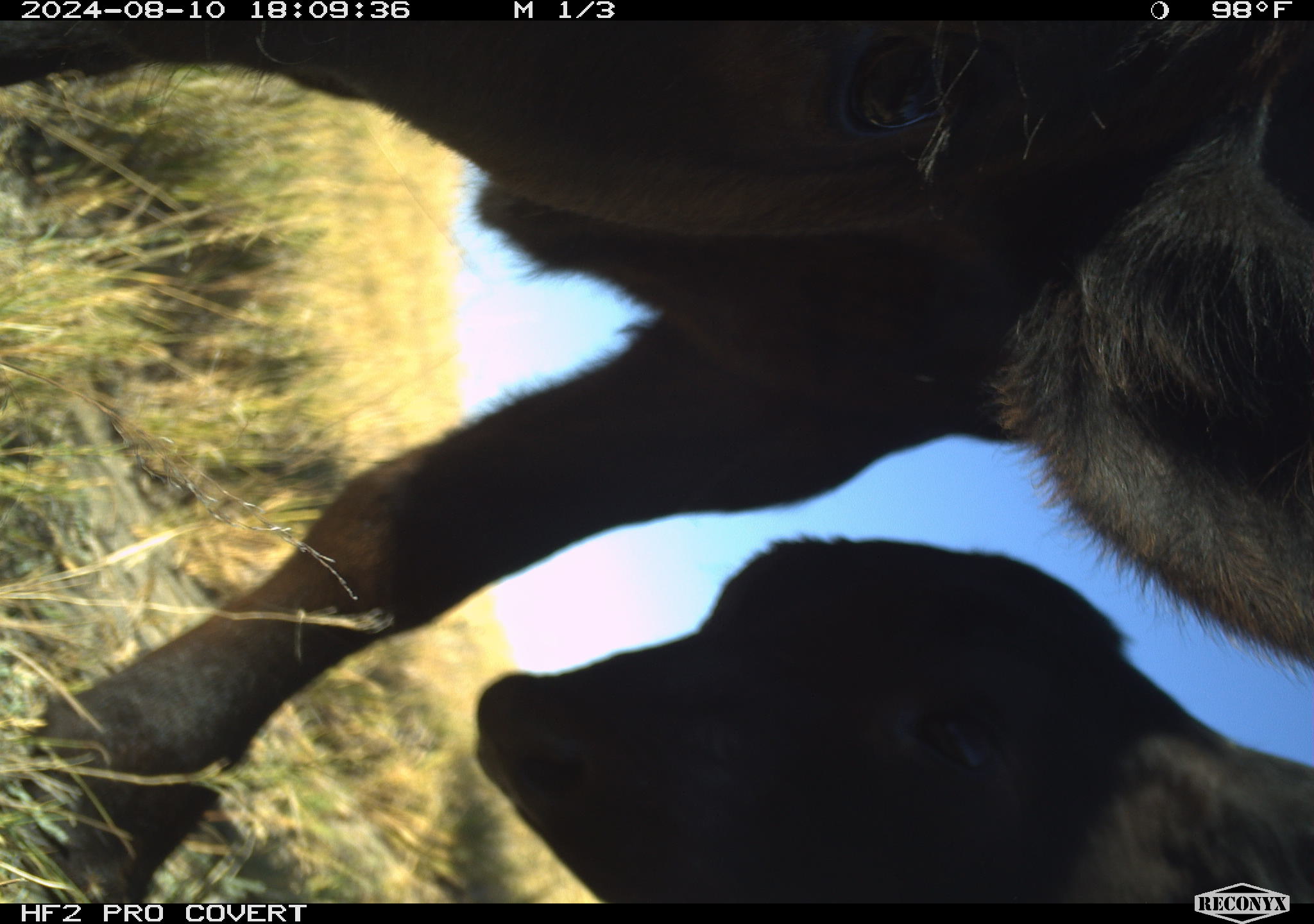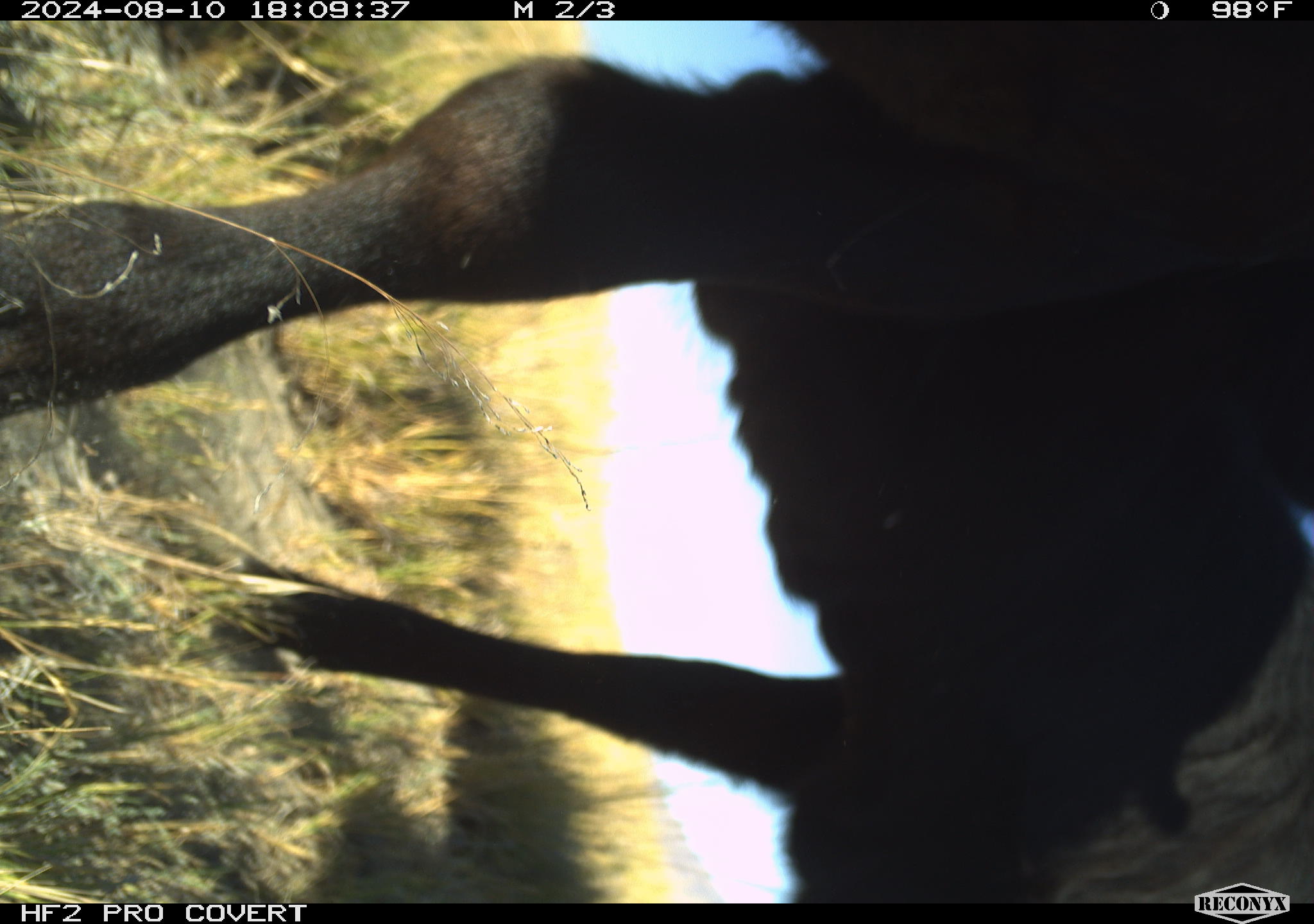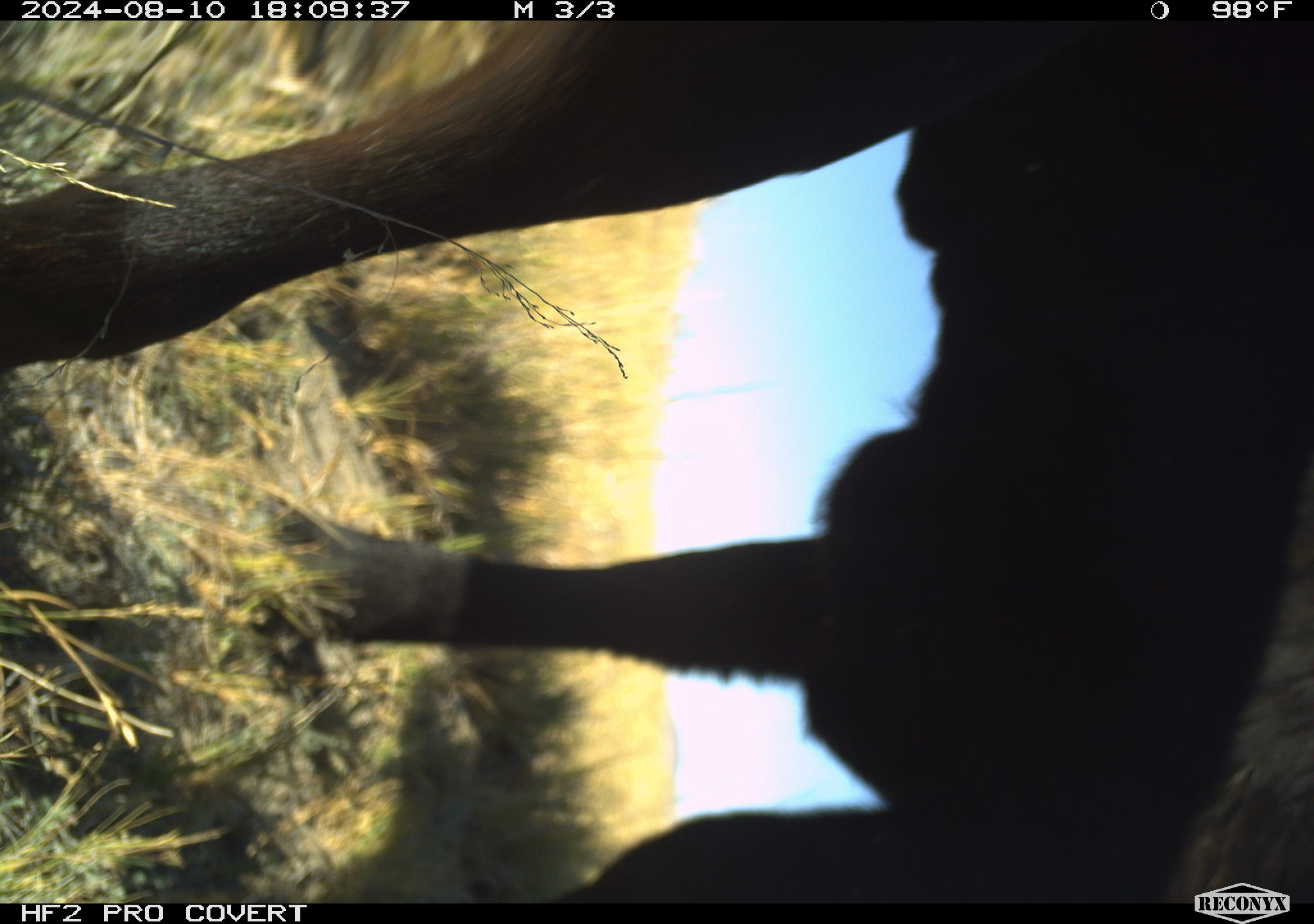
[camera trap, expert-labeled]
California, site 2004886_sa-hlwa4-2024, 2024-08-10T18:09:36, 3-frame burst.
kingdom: Animalia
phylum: Chordata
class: Mammalia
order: Artiodactyla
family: Bovidae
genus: Bos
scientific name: Bos taurus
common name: domestic cattle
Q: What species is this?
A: Domestic cattle (Bos taurus).